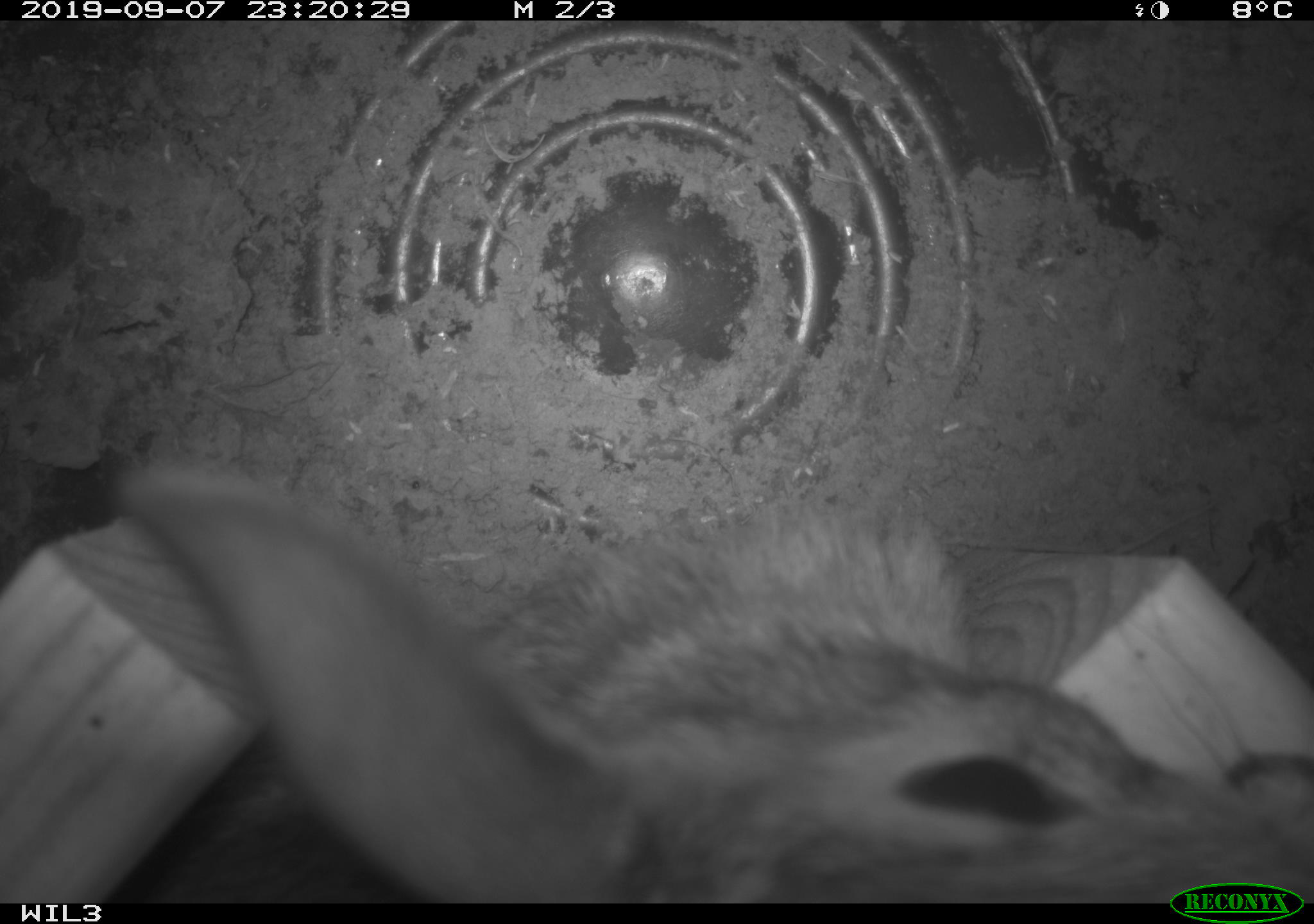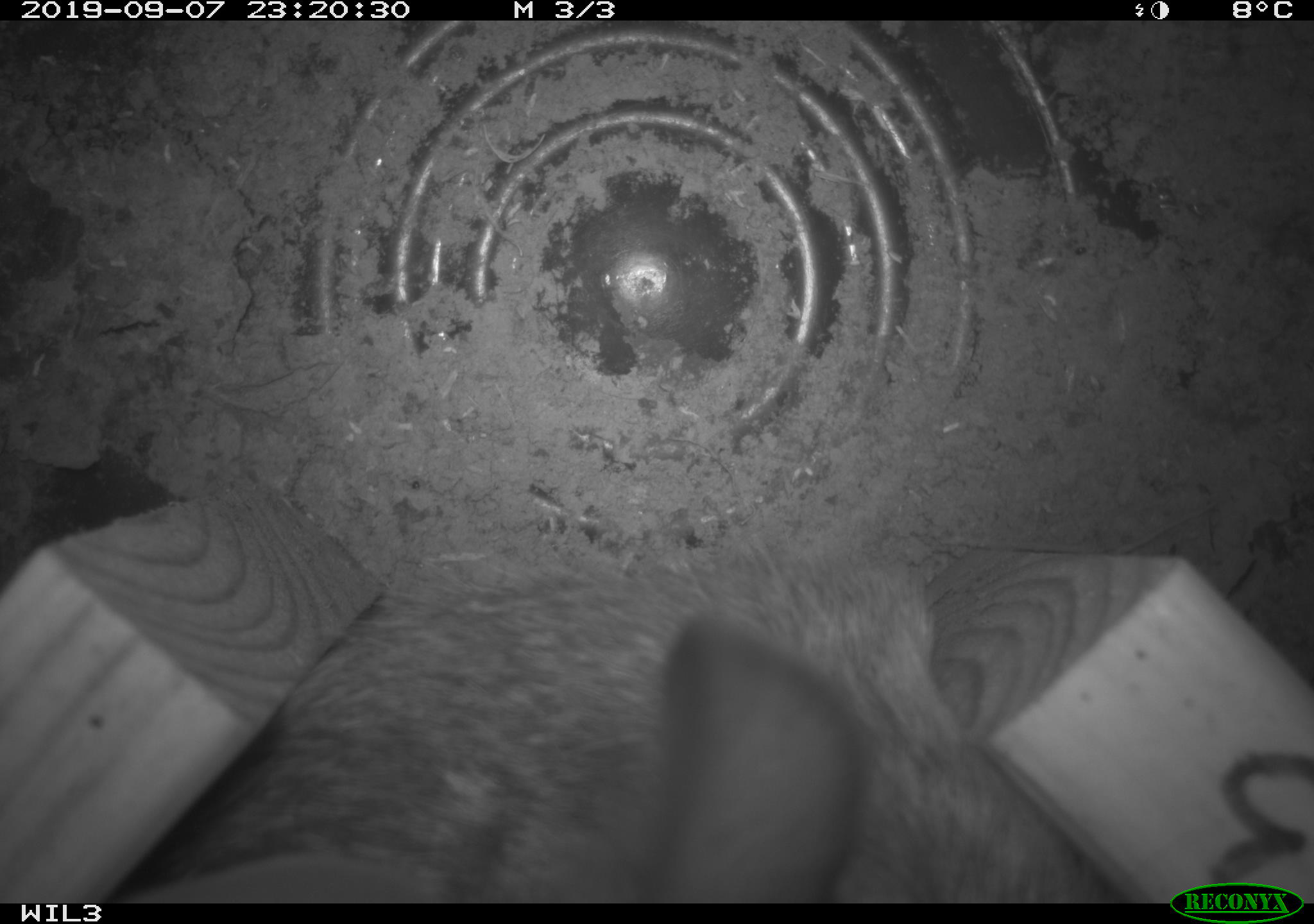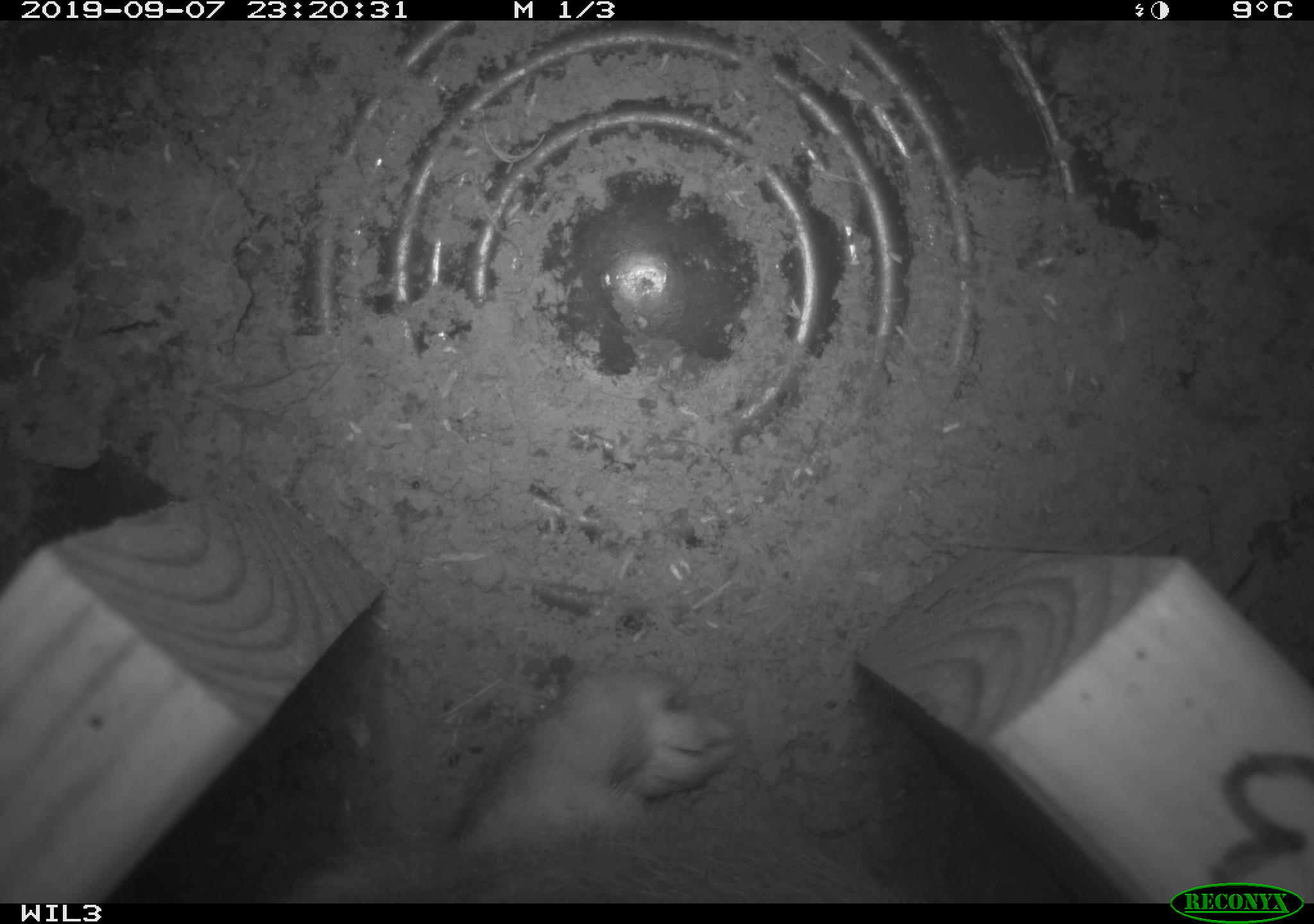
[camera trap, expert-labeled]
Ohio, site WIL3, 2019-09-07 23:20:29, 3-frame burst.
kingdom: Animalia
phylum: Chordata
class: Mammalia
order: Lagomorpha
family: Leporidae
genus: Sylvilagus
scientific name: Sylvilagus floridanus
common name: eastern cottontail